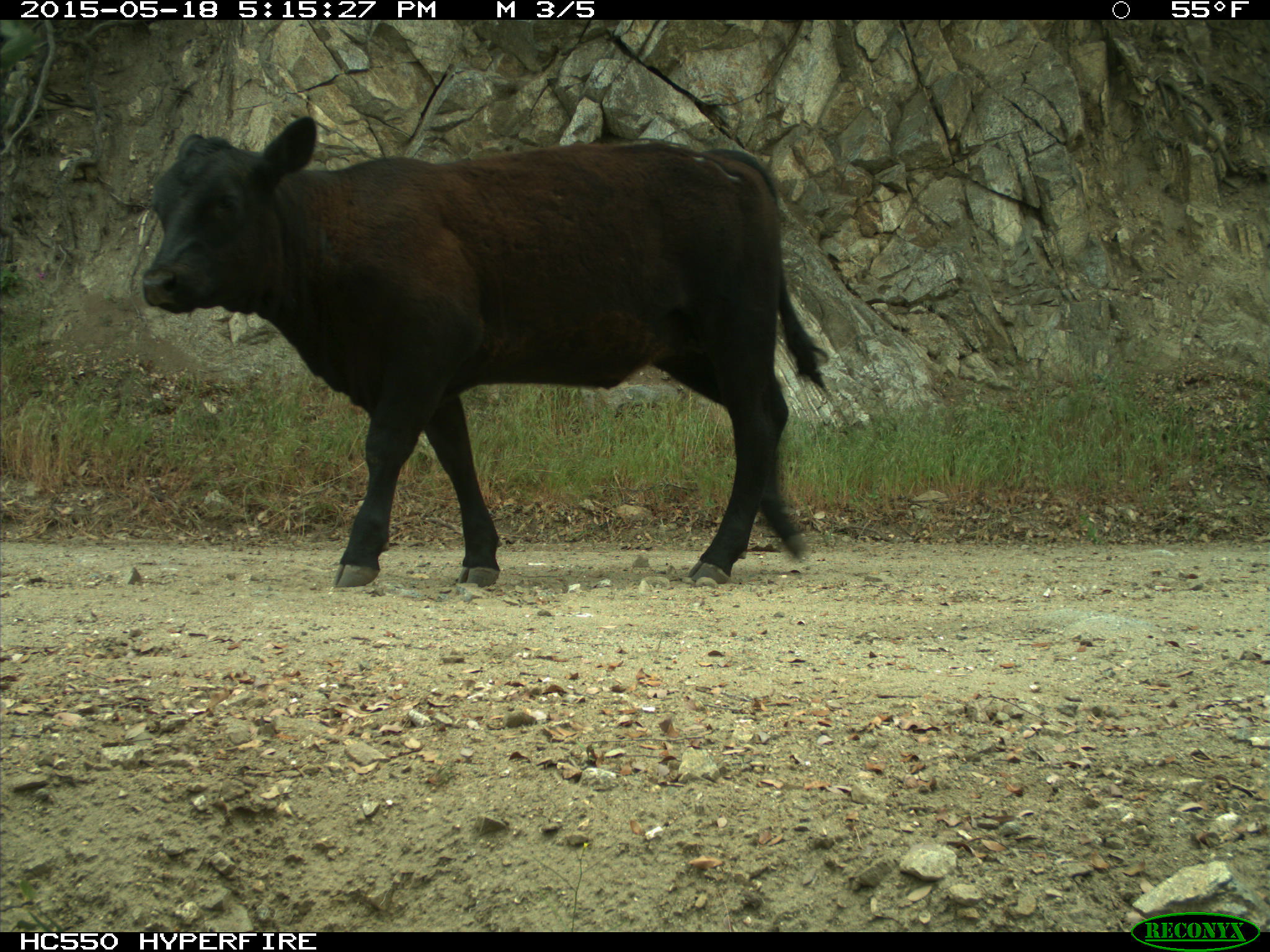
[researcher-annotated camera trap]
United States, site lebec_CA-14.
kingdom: Animalia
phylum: Chordata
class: Mammalia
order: Artiodactyla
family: Bovidae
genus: Bos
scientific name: Bos taurus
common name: domestic cow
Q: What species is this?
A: Bos taurus (domestic cow).